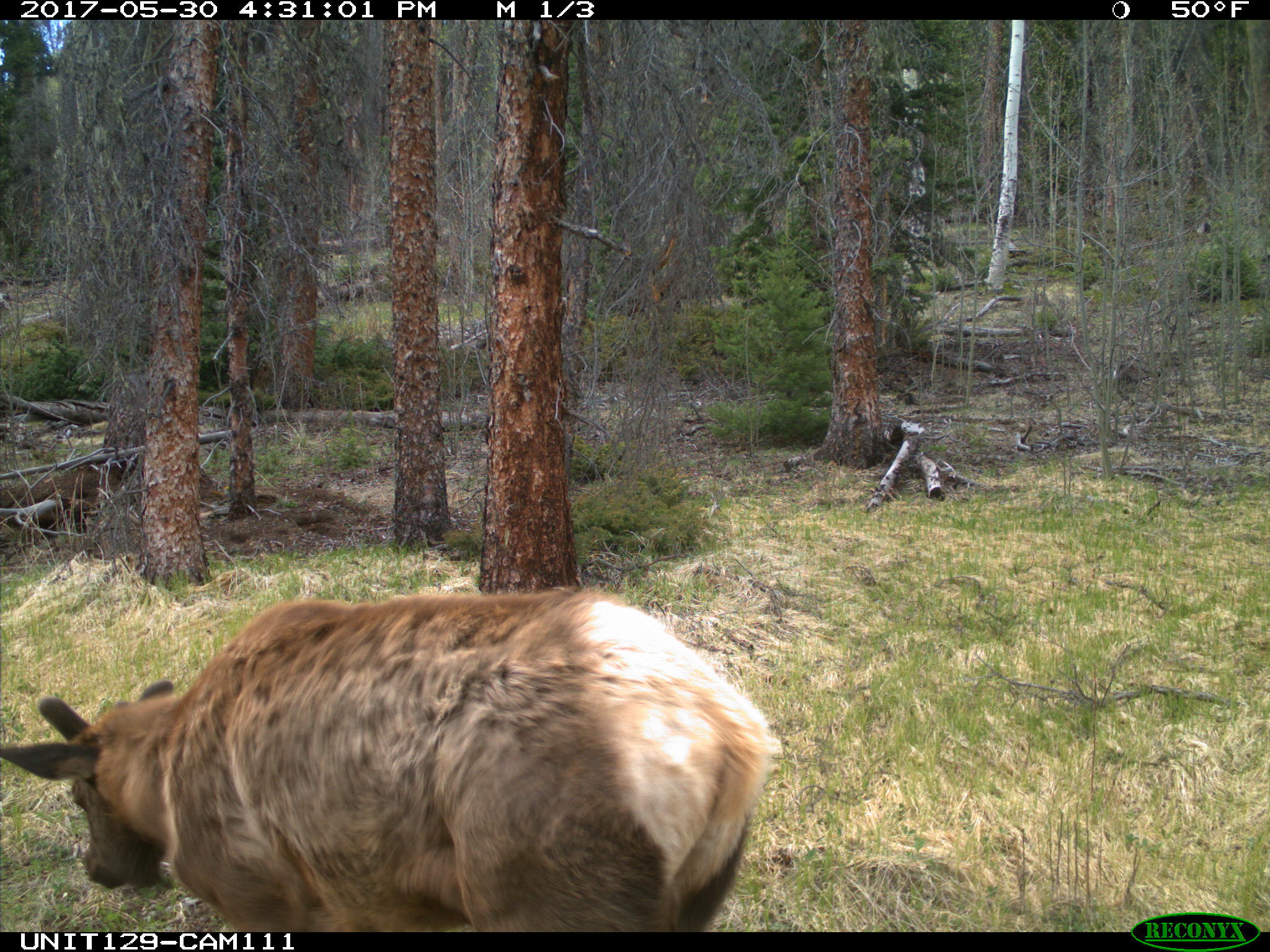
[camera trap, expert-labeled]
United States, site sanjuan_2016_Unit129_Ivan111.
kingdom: Animalia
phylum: Chordata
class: Mammalia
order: Artiodactyla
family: Cervidae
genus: Cervus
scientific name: Cervus elaphus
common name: red deer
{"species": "Cervus elaphus (red deer)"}